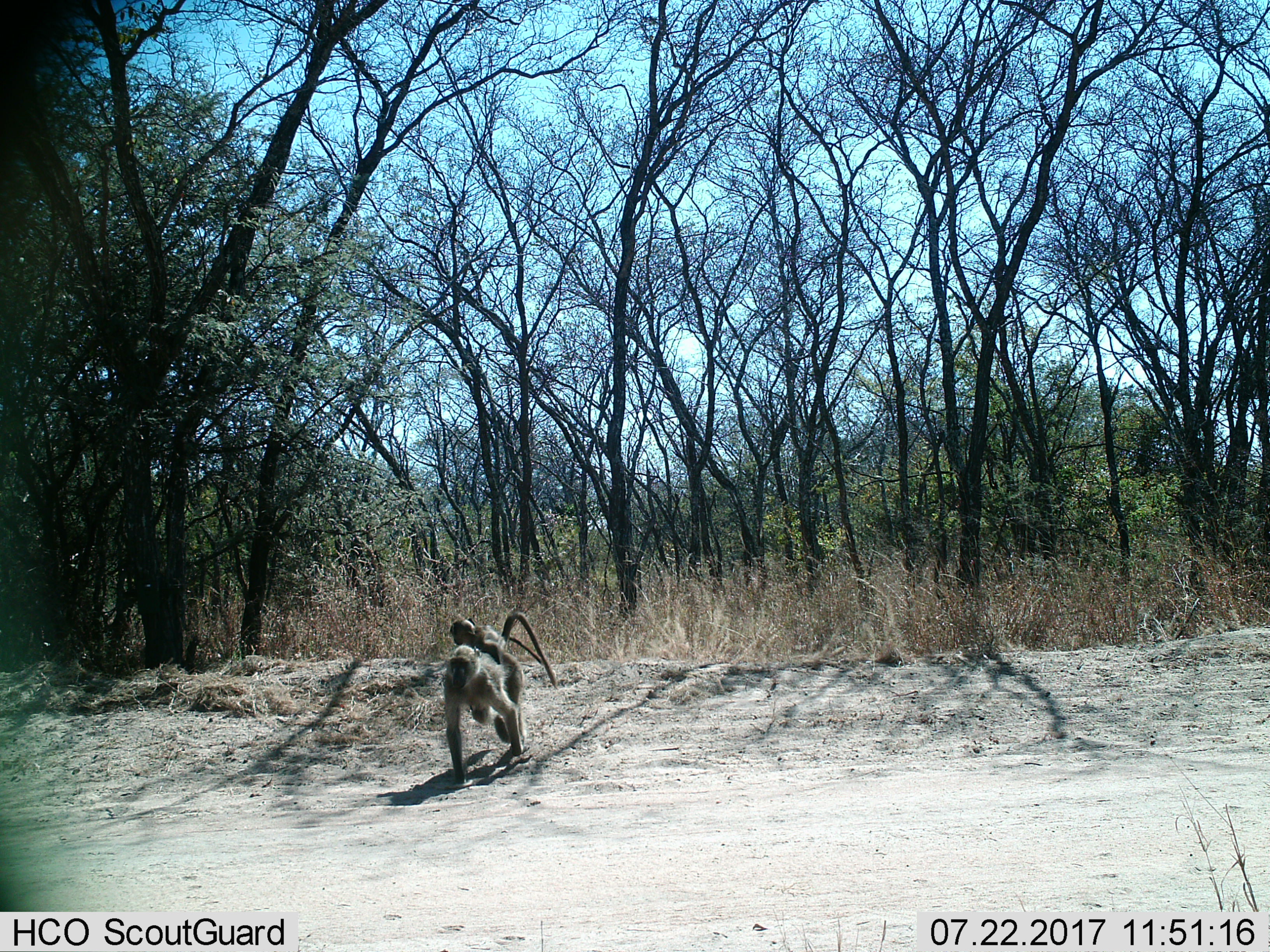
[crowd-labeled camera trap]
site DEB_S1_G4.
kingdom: Animalia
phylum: Chordata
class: Mammalia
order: Primates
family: Cercopithecidae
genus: Papio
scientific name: Papio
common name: baboon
Baboon (Papio), count 2. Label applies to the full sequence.